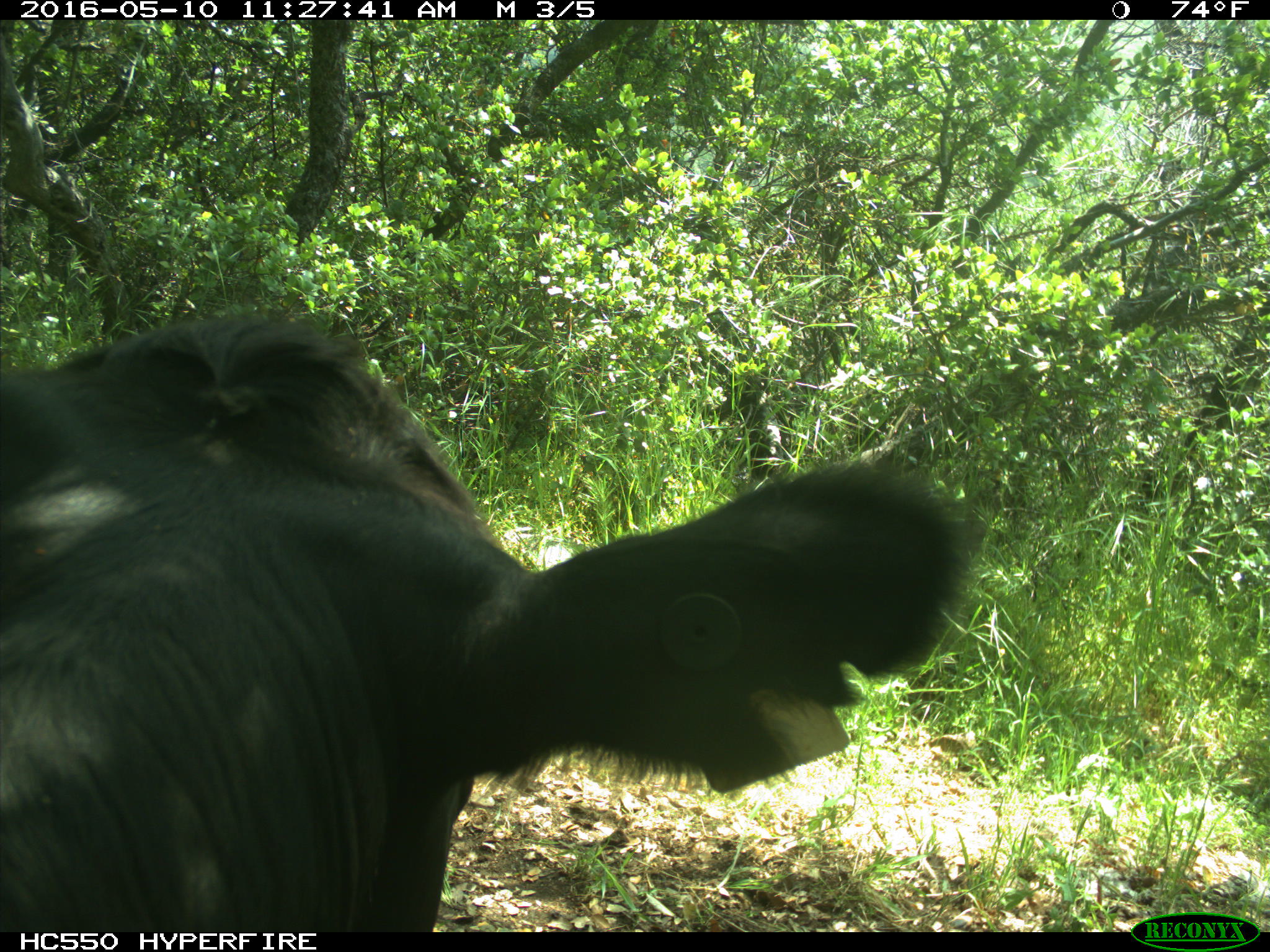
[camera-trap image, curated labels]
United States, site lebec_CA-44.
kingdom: Animalia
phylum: Chordata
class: Mammalia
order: Artiodactyla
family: Bovidae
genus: Bos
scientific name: Bos taurus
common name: domestic cow